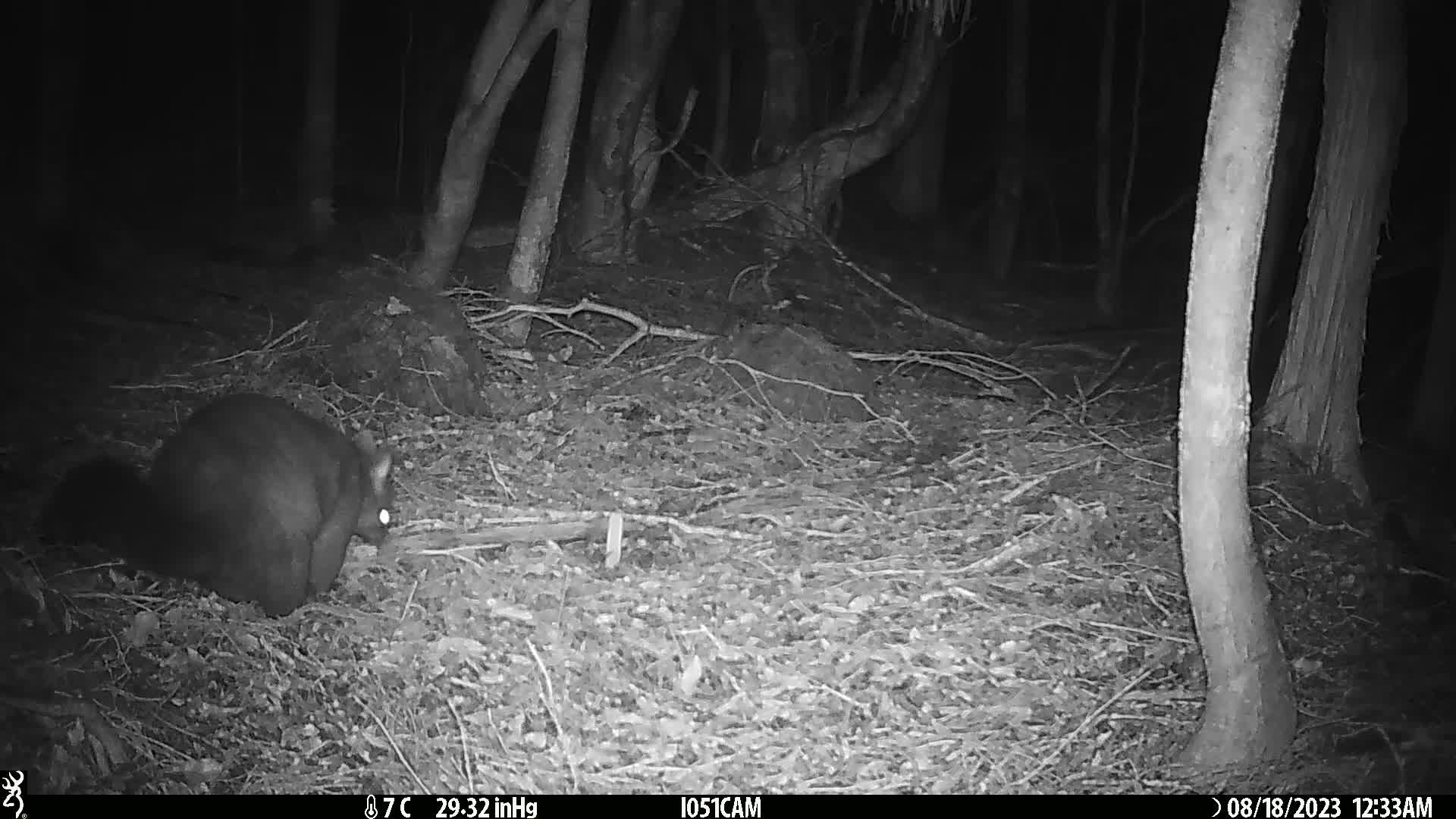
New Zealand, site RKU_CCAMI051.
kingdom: Animalia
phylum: Chordata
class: Mammalia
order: Diprotodontia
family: Phalangeridae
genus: Trichosurus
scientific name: Trichosurus vulpecula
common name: common brushtail possum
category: possum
Possum (common brushtail possum) (Trichosurus vulpecula).